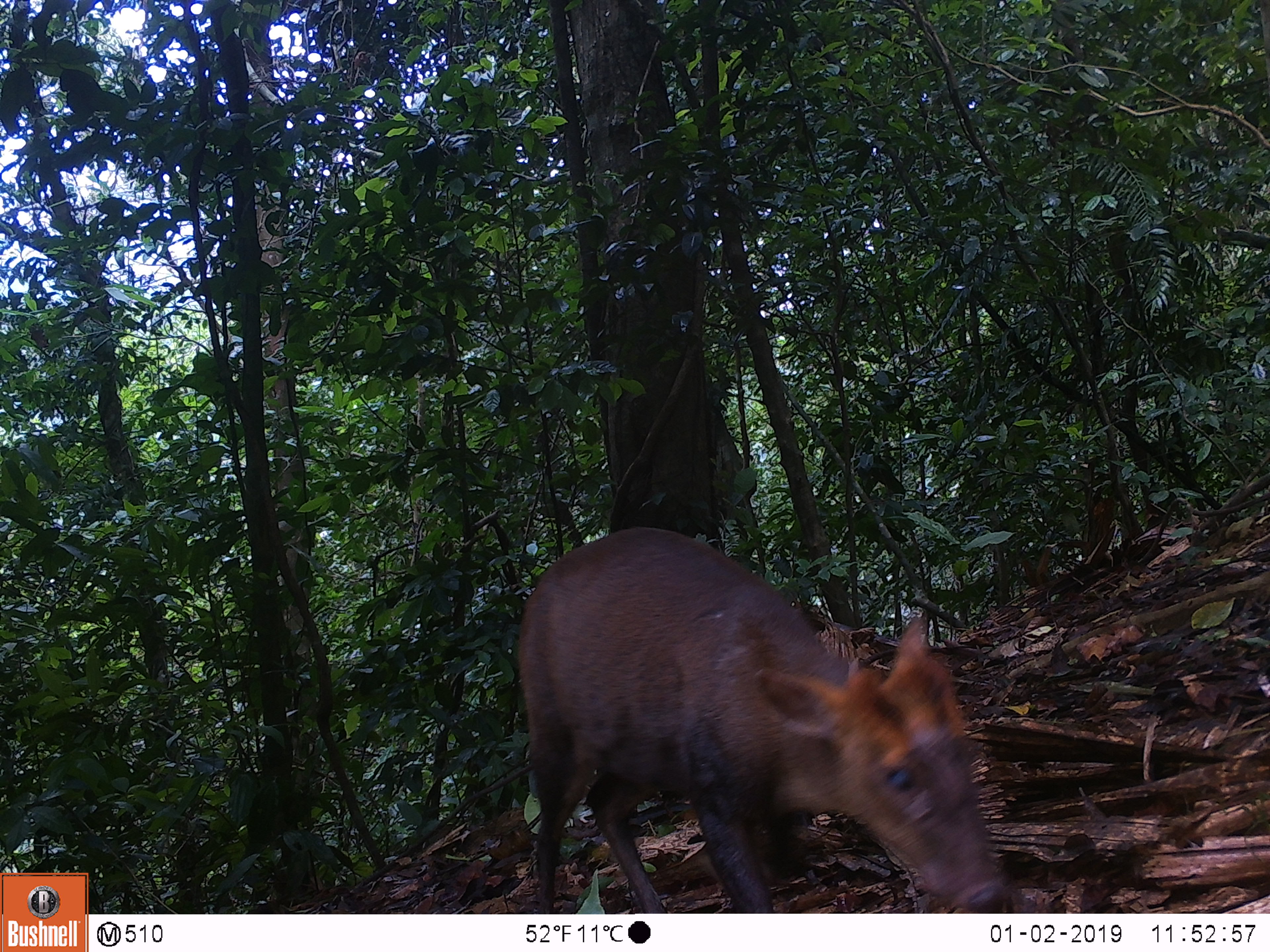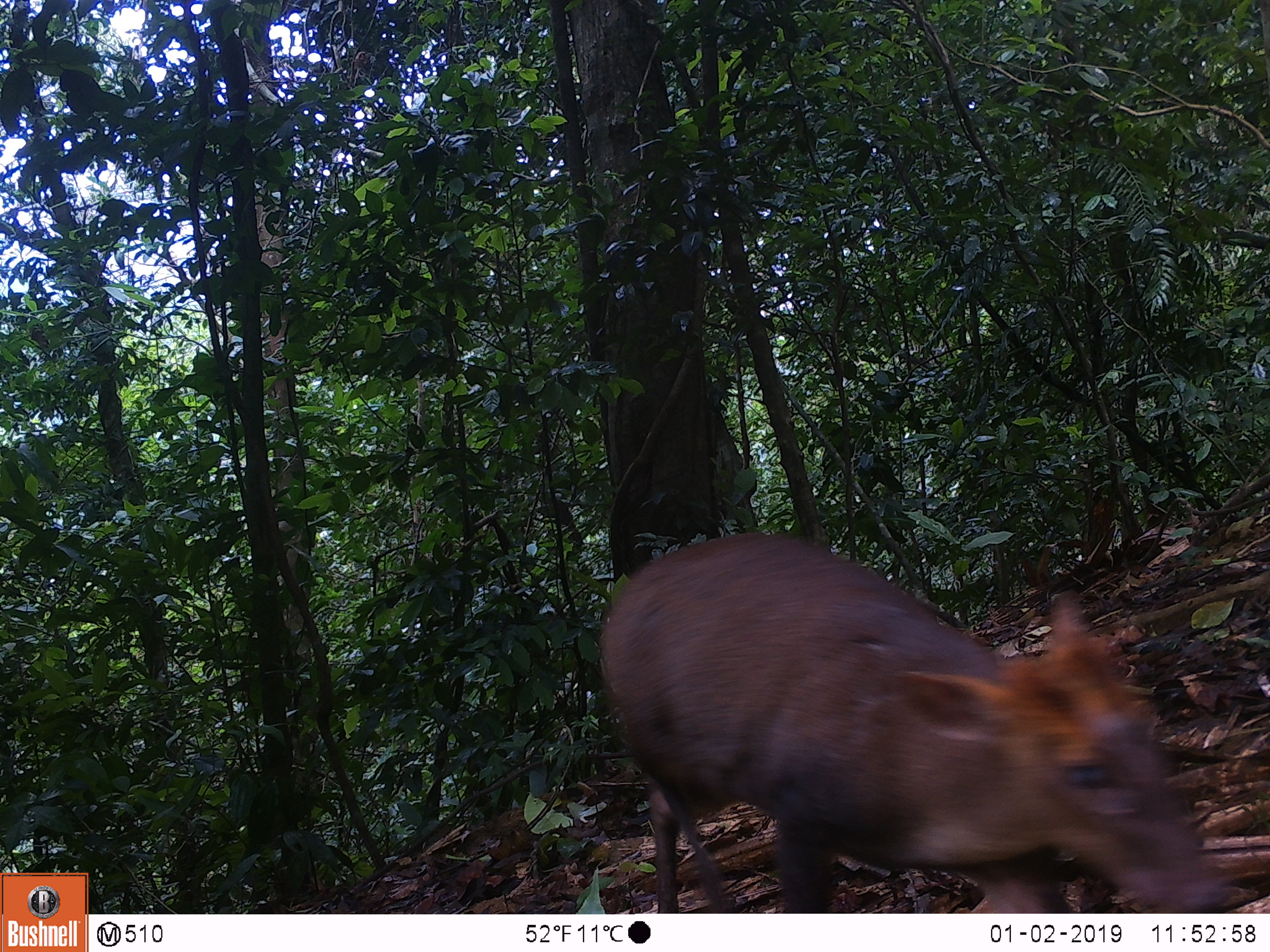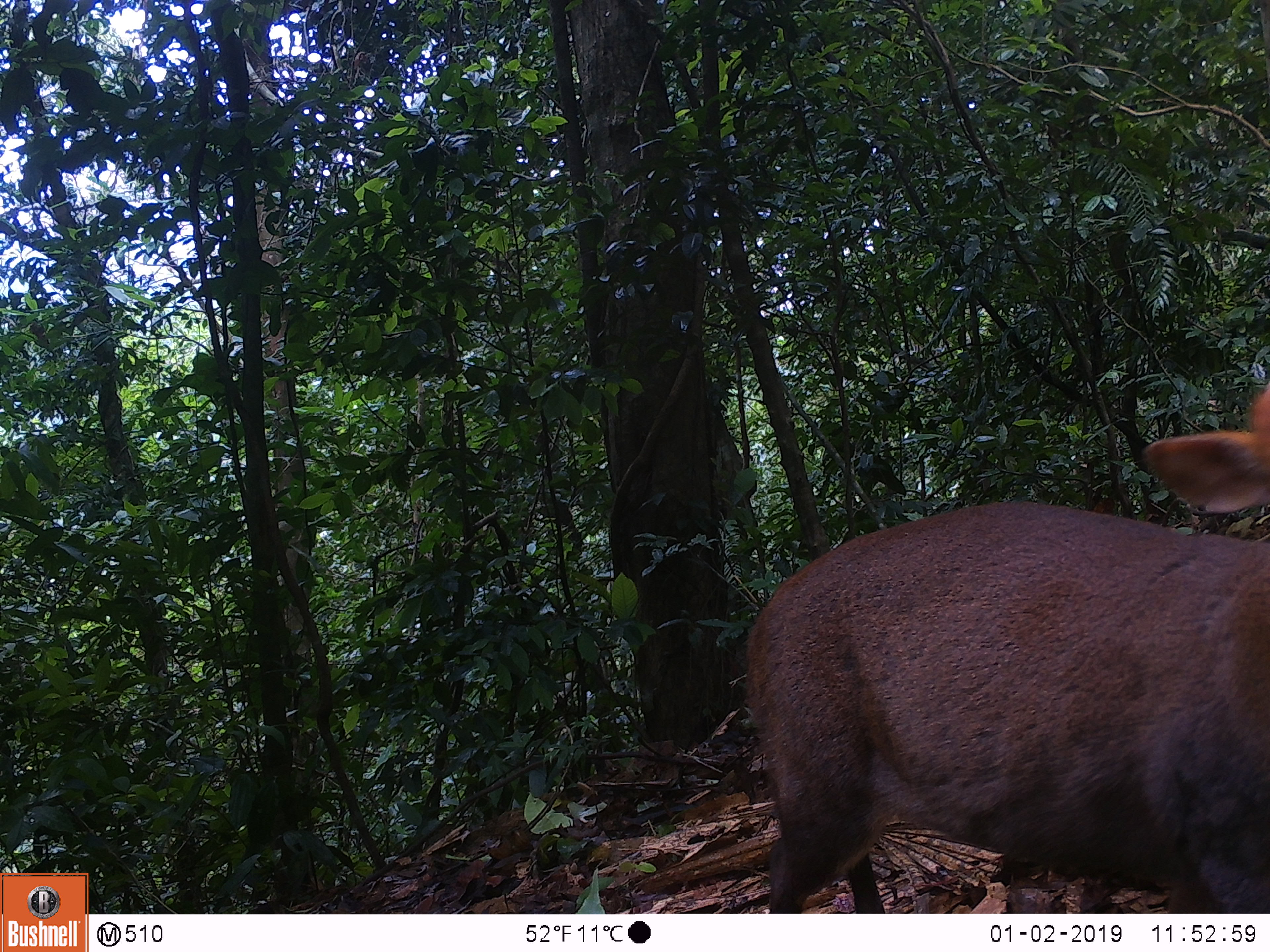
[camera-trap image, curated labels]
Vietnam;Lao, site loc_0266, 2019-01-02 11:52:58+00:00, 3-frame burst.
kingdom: Animalia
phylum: Chordata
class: Mammalia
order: Artiodactyla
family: Cervidae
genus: Muntiacus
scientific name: Muntiacus rooseveltorum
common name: roosevelt's muntjac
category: roosevelts muntjac group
Roosevelts muntjac group (roosevelt's muntjac) (Muntiacus rooseveltorum). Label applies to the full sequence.